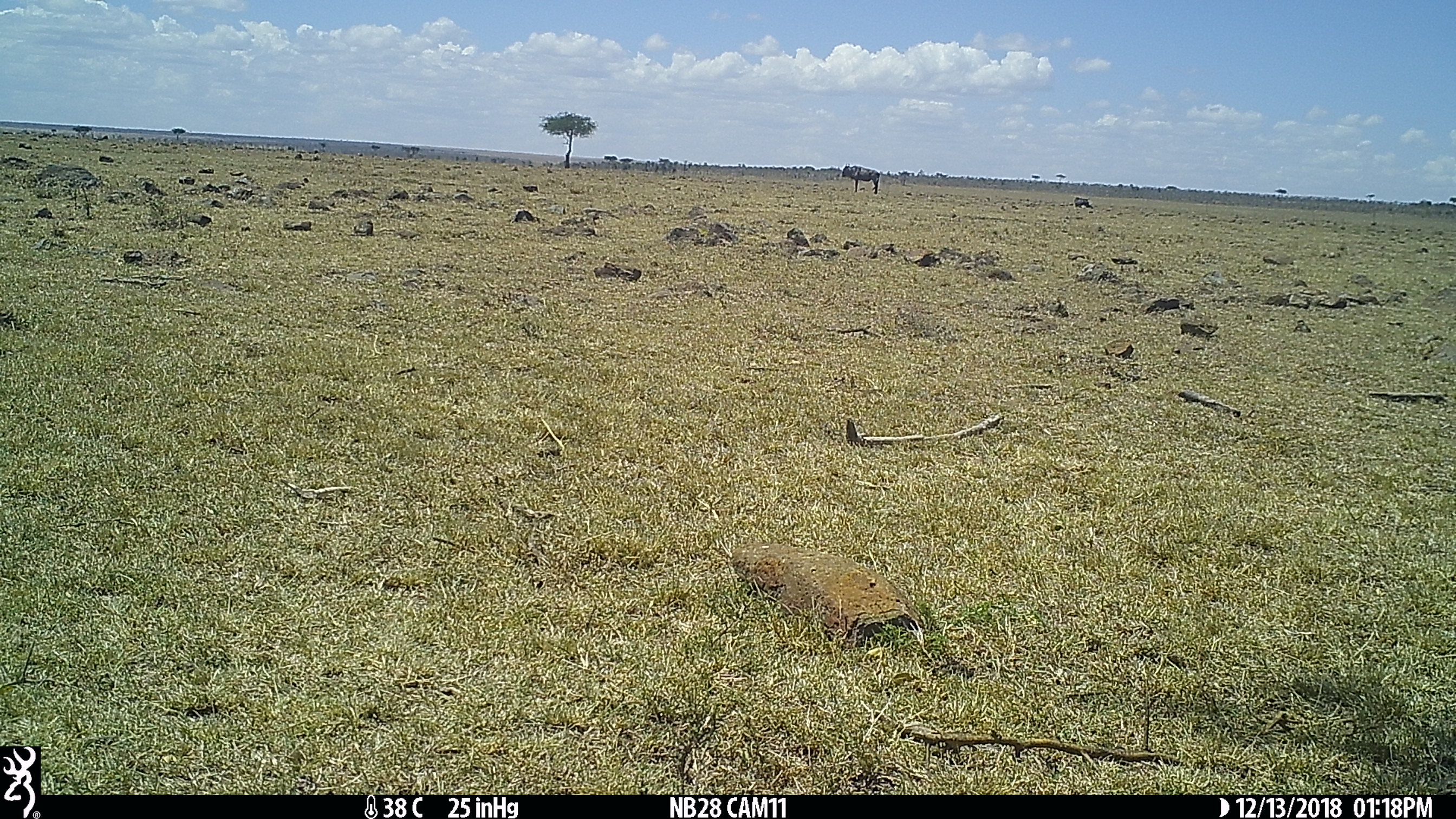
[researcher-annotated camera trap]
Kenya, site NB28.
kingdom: Animalia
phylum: Chordata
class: Mammalia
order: Artiodactyla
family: Bovidae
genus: Connochaetes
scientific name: Connochaetes taurinus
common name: blue wildebeest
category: wildebeest